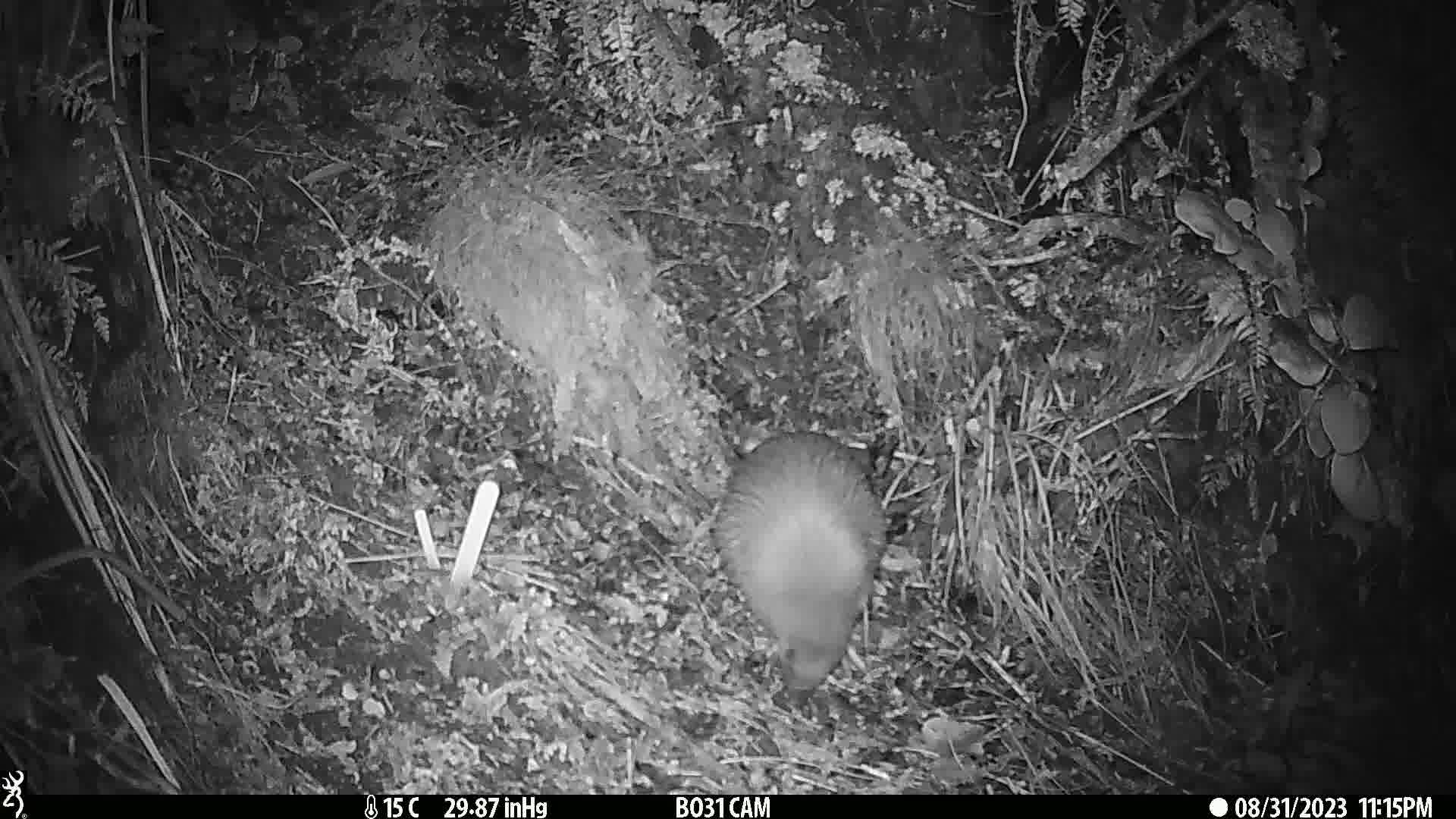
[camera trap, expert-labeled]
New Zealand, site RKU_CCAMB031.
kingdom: Animalia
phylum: Chordata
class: Aves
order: Apterygiformes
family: Apterygidae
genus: Apteryx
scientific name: Apteryx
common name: kiwi